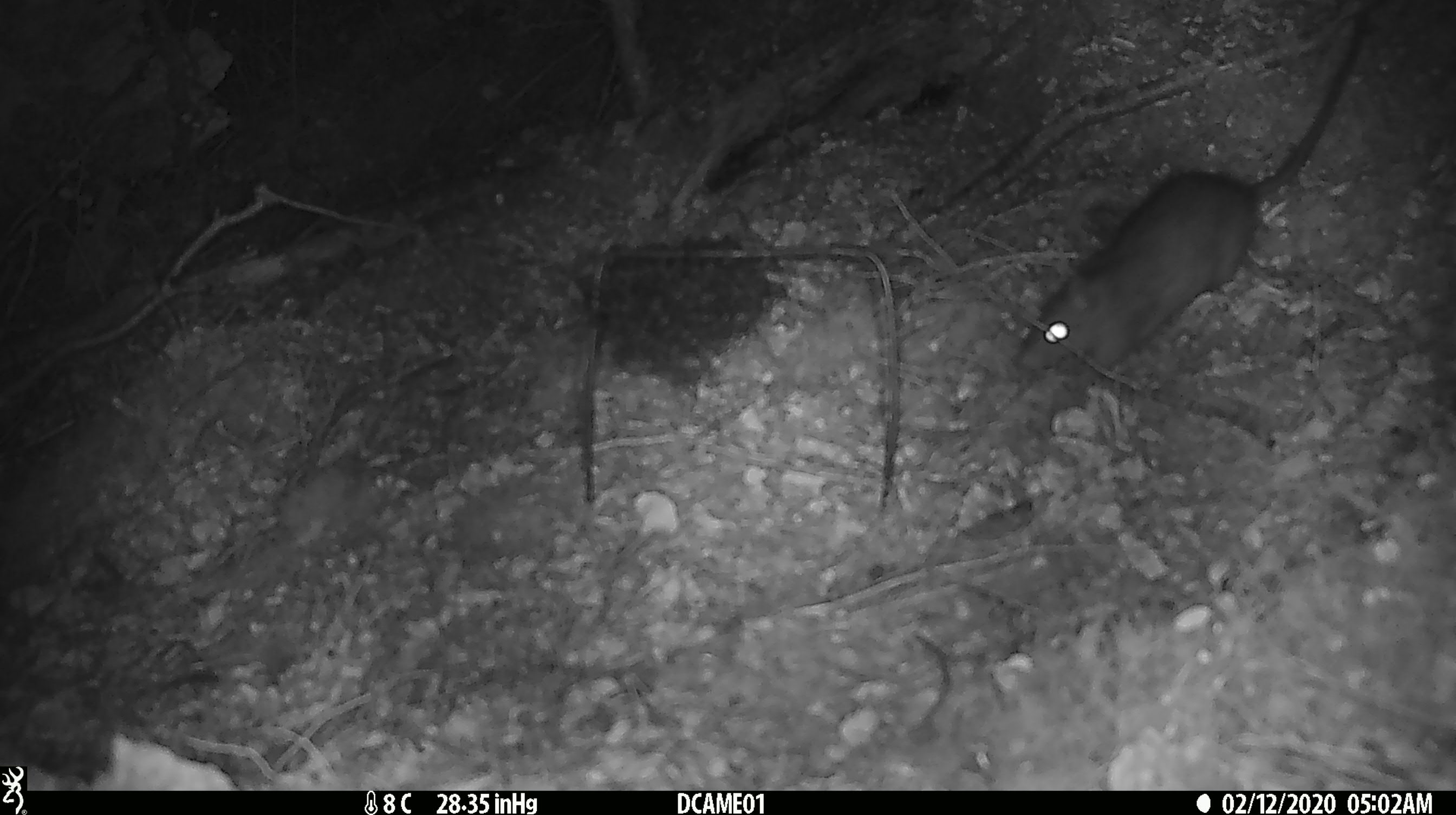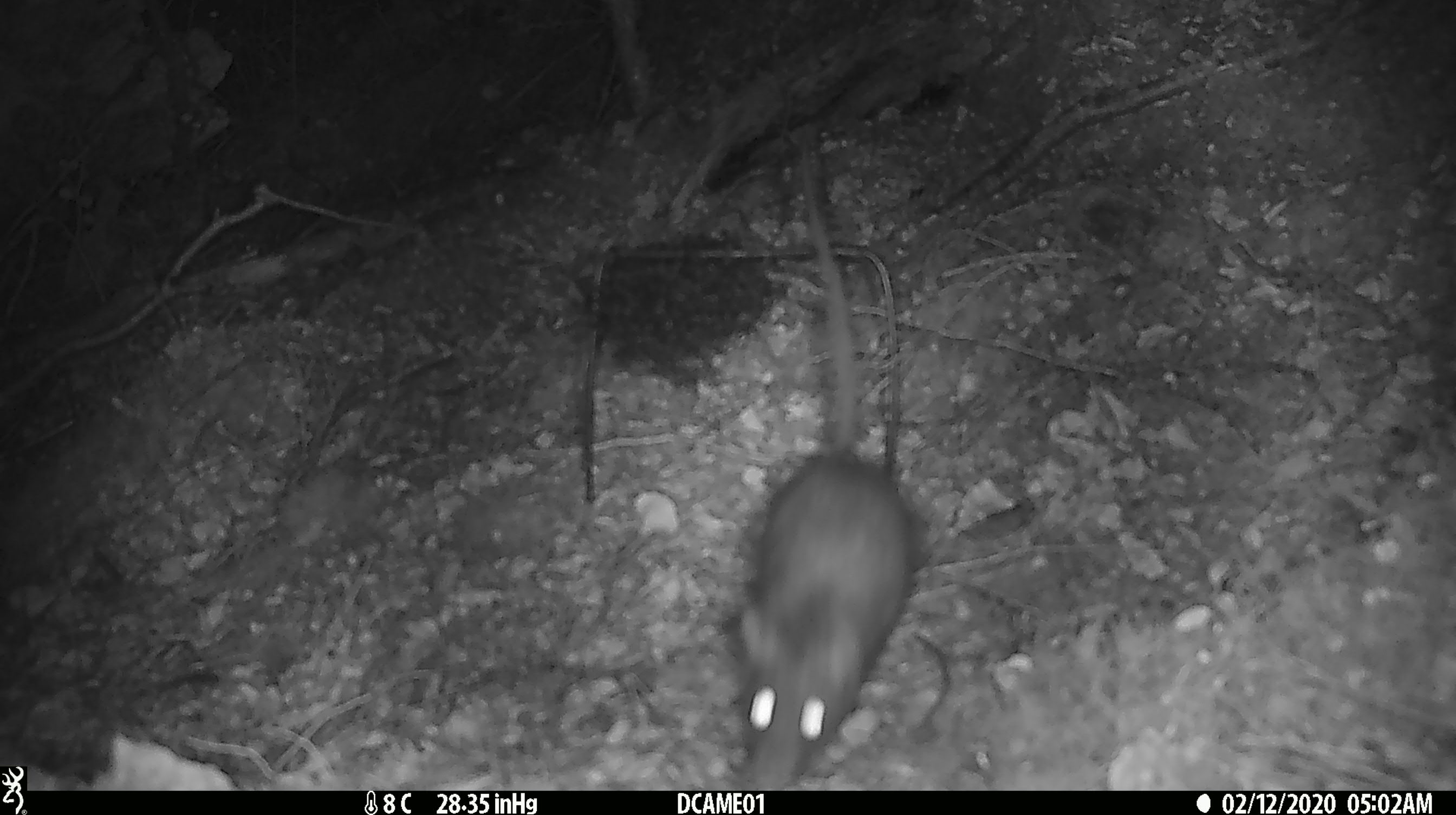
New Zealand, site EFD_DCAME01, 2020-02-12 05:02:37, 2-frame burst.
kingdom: Animalia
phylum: Chordata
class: Mammalia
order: Rodentia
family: Muridae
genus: Rattus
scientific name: Rattus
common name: rat